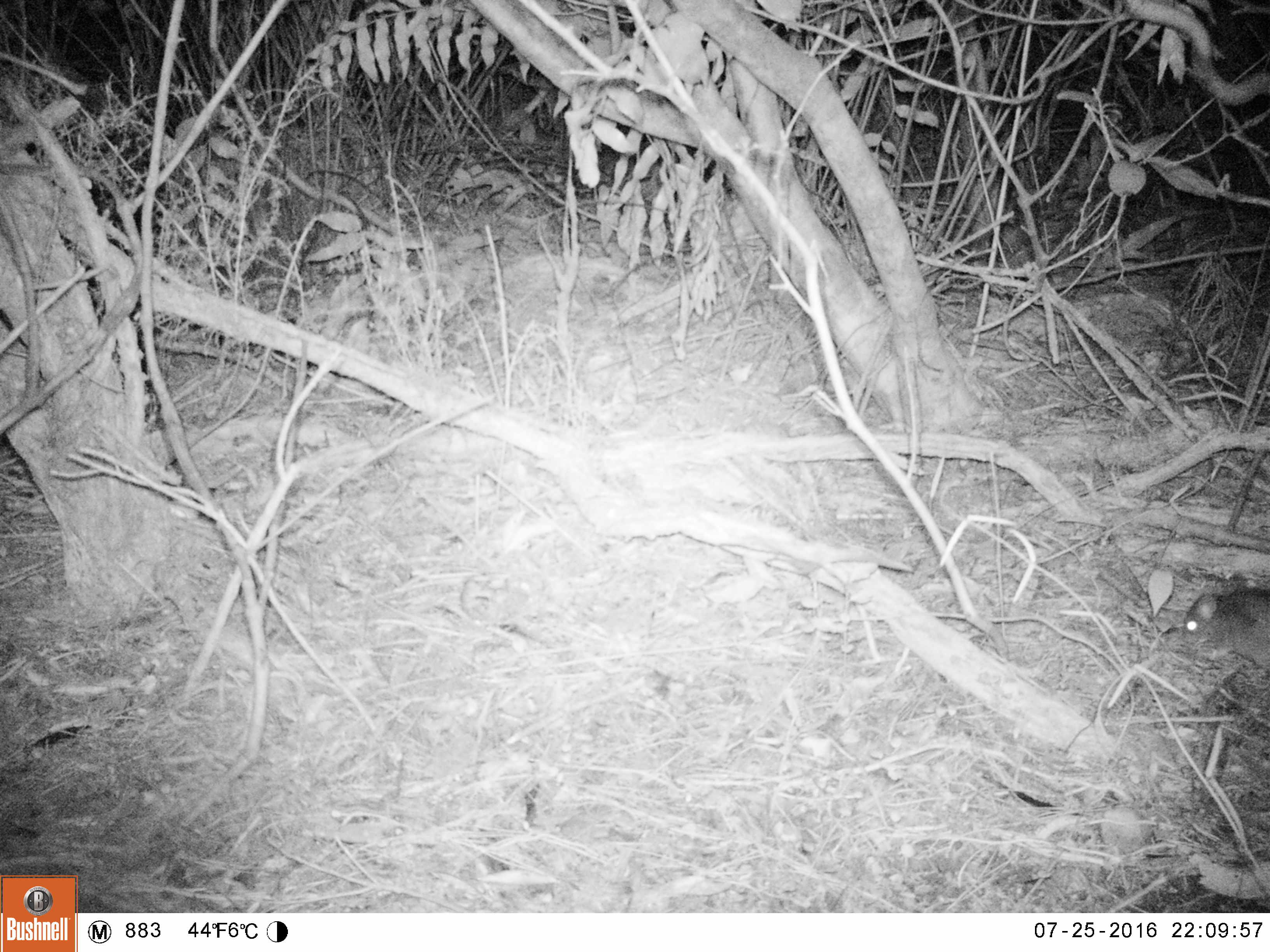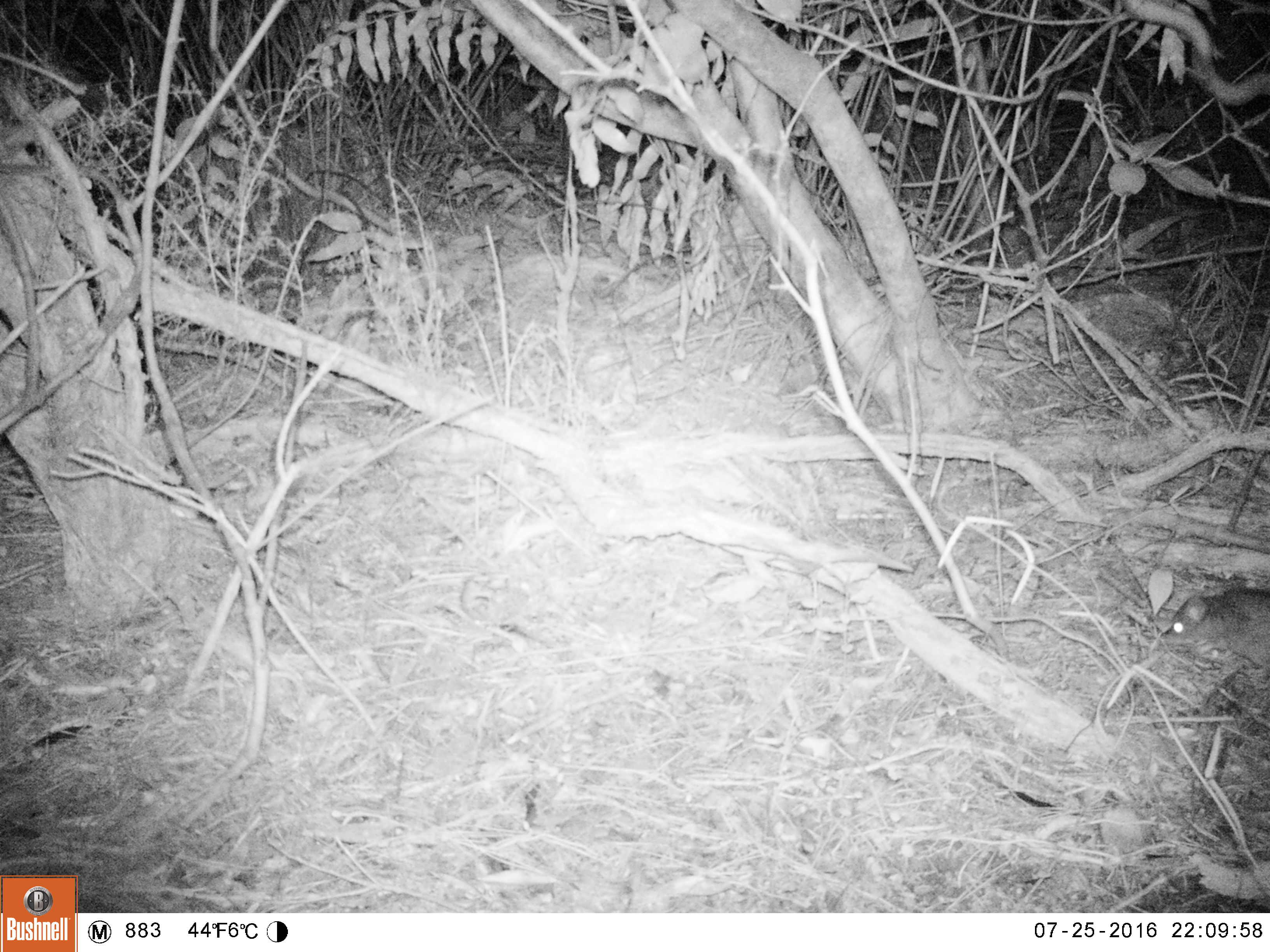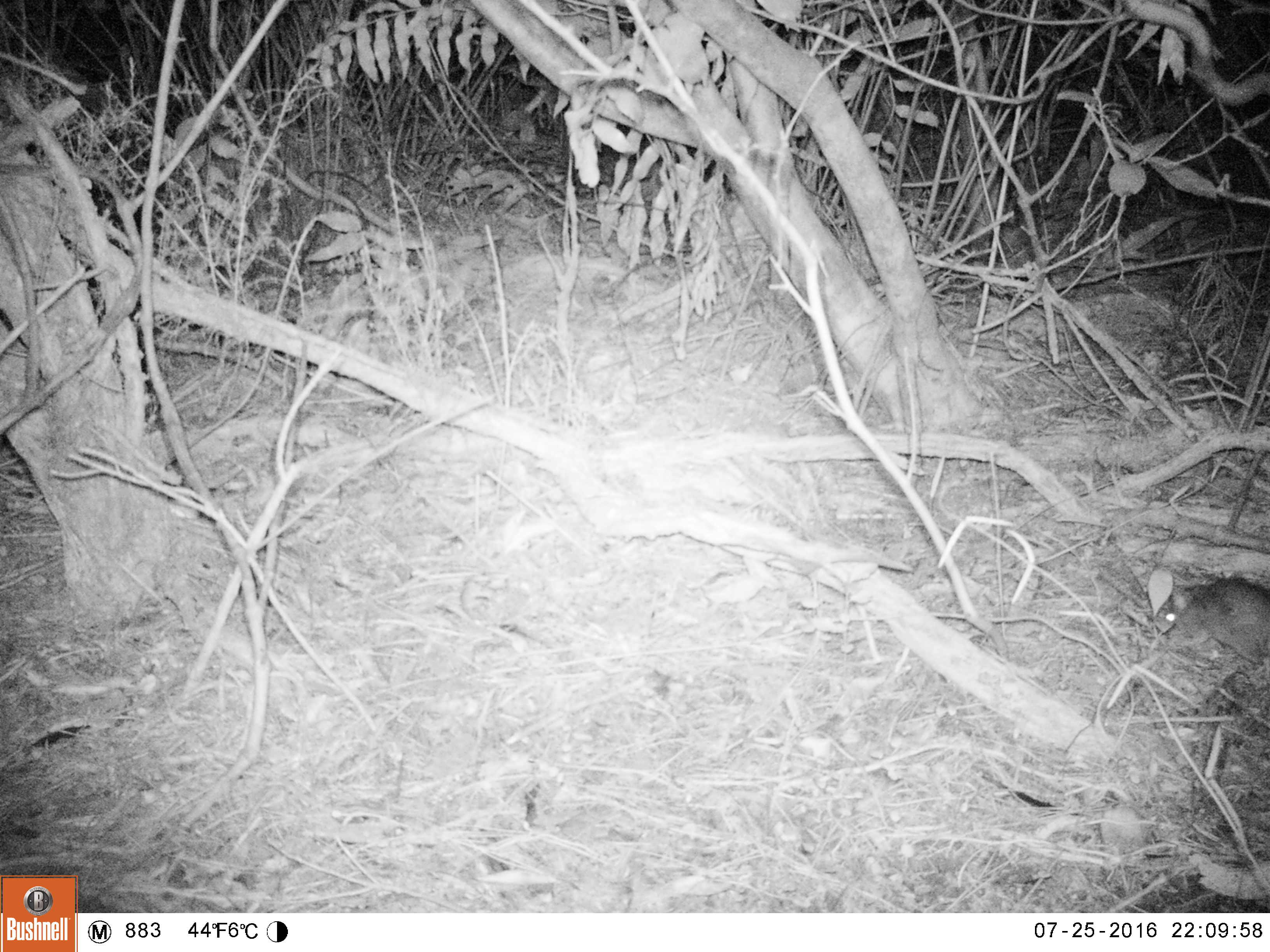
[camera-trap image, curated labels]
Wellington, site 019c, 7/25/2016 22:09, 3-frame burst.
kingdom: Animalia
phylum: Chordata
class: Mammalia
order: Rodentia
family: Muridae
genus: Rattus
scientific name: Rattus rattus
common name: ship rat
Ship rat (Rattus rattus).